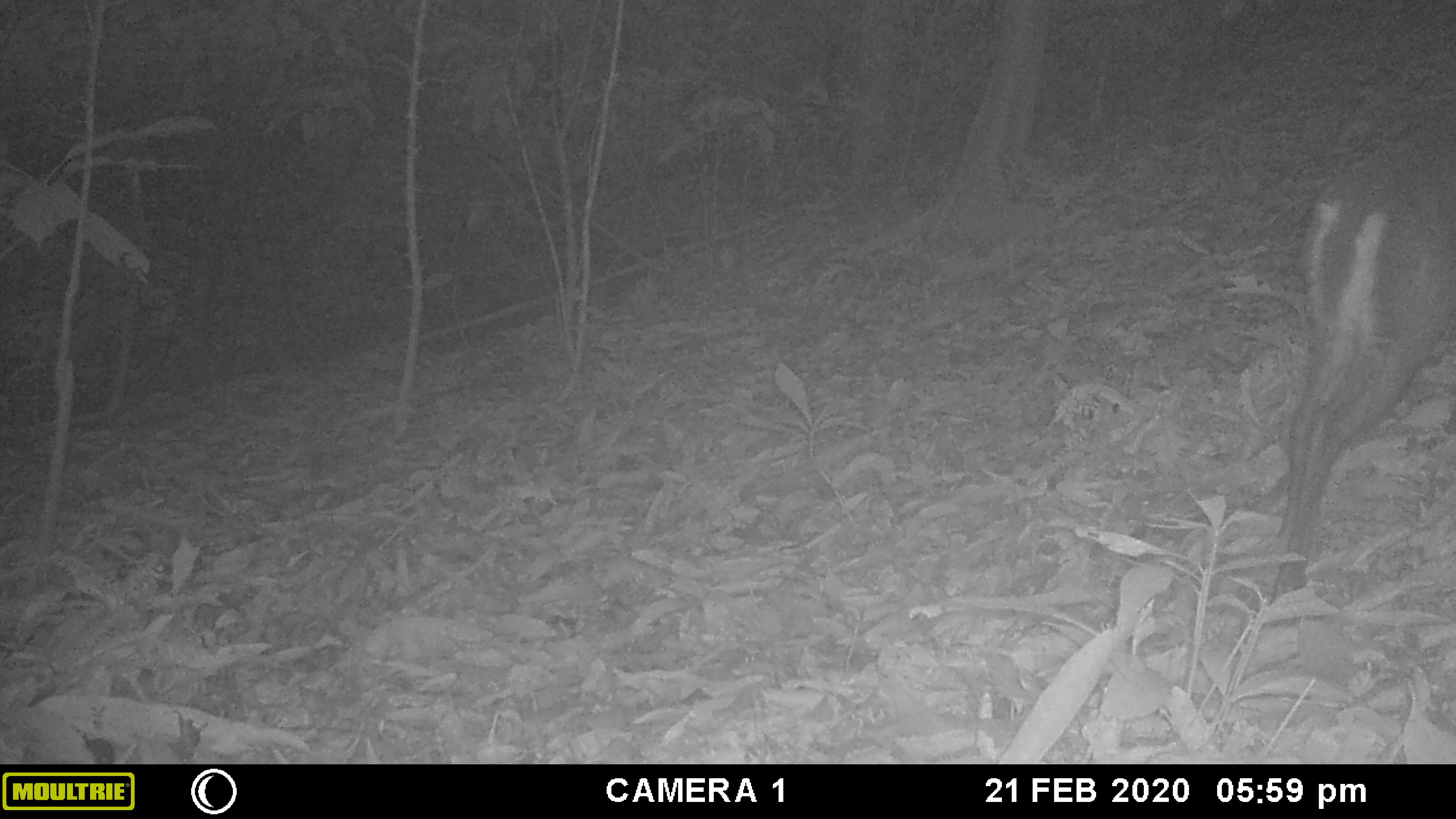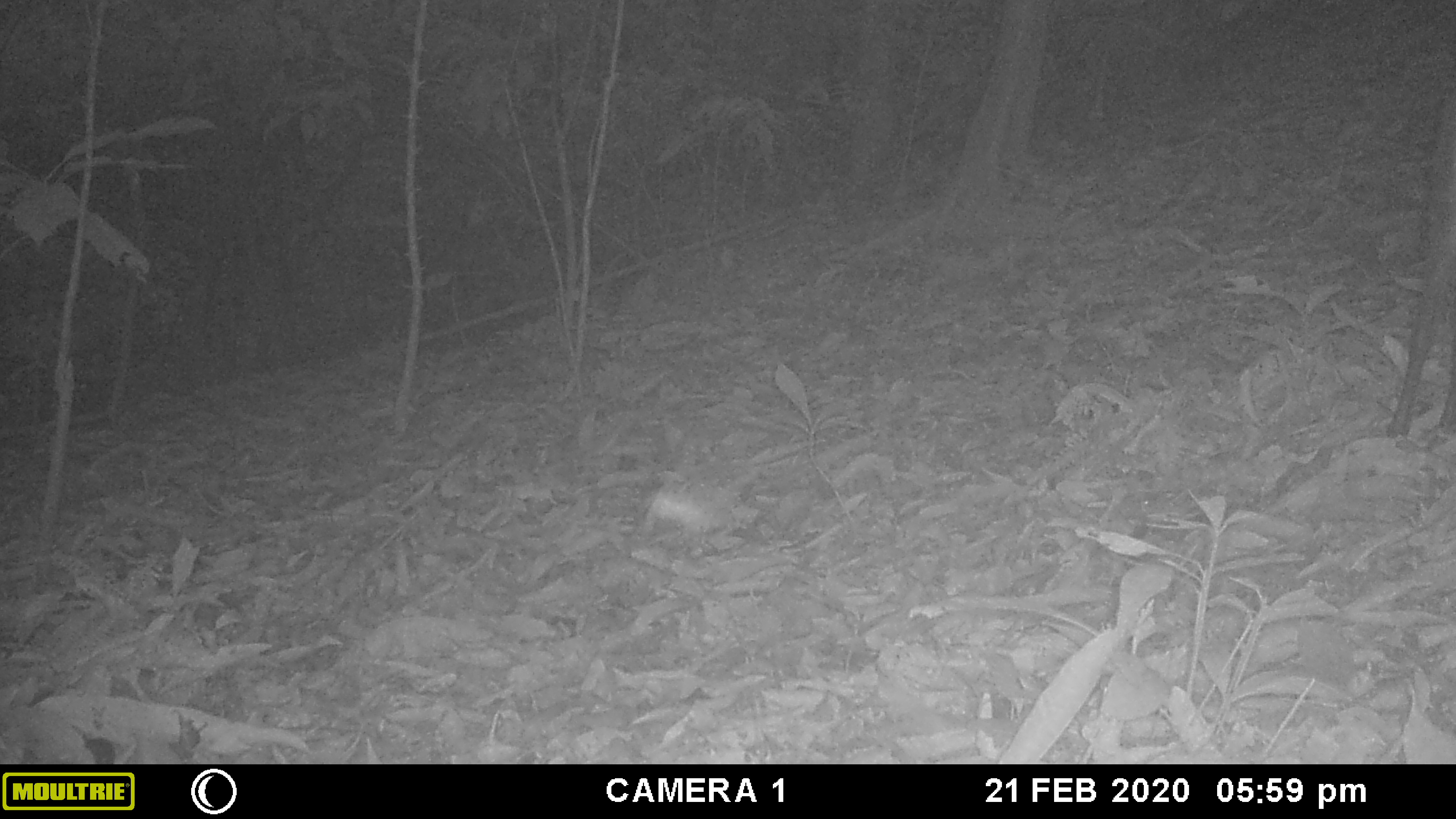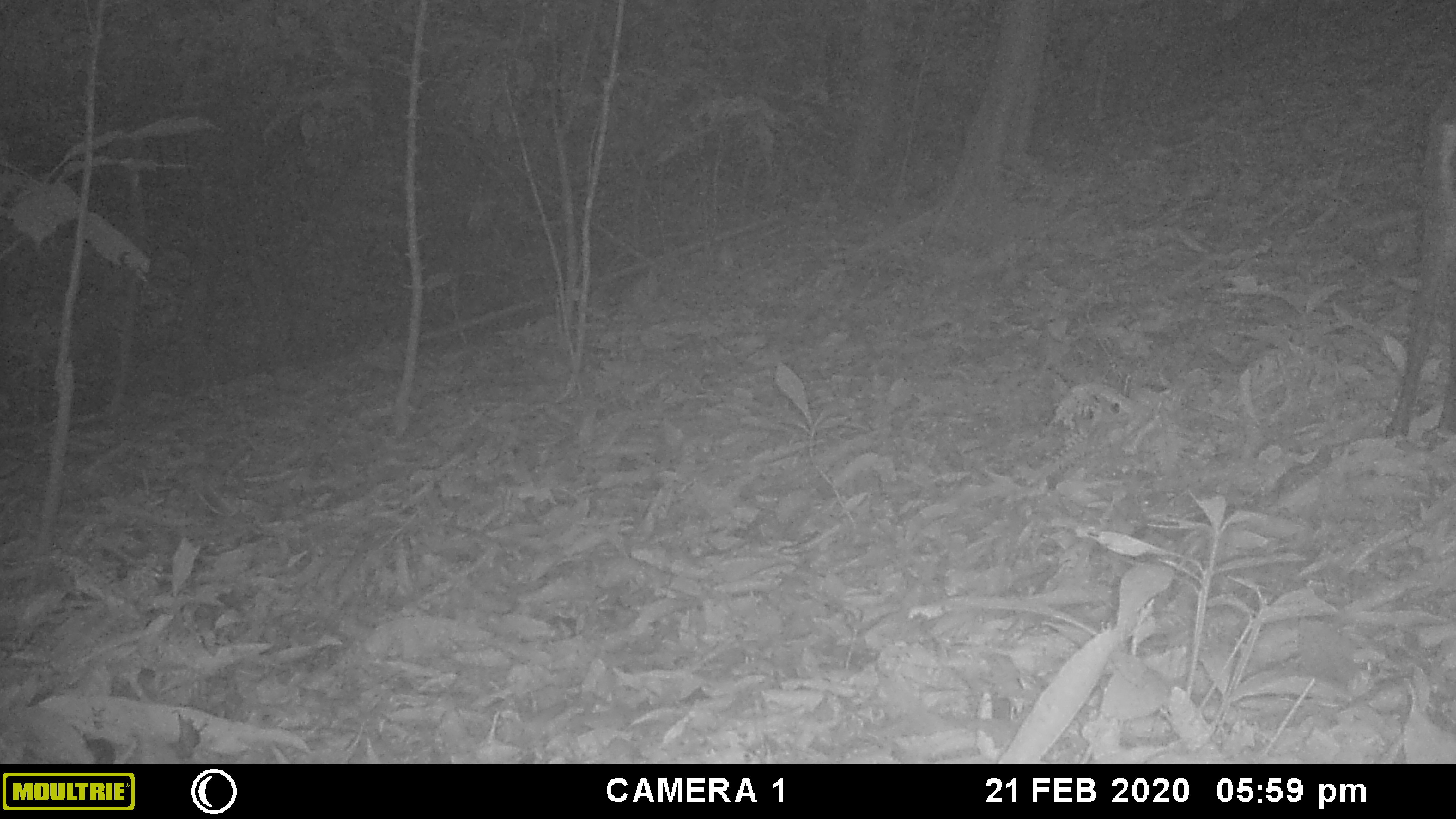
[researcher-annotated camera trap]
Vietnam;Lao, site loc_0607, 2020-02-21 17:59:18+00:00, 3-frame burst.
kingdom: Animalia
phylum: Chordata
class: Mammalia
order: Artiodactyla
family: Cervidae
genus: Muntiacus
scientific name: Muntiacus rooseveltorum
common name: roosevelt's muntjac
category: roosevelts muntjac group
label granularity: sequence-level